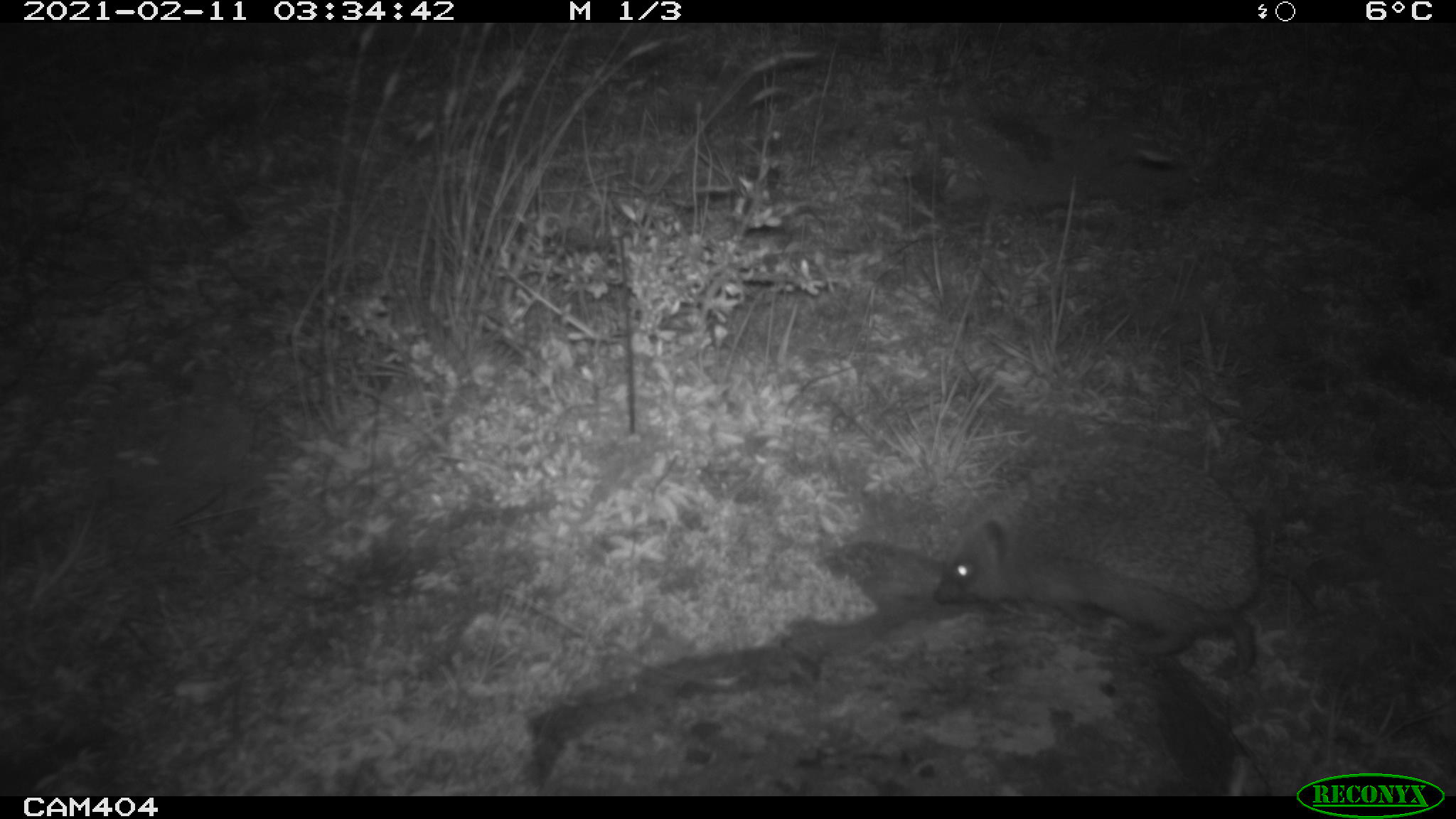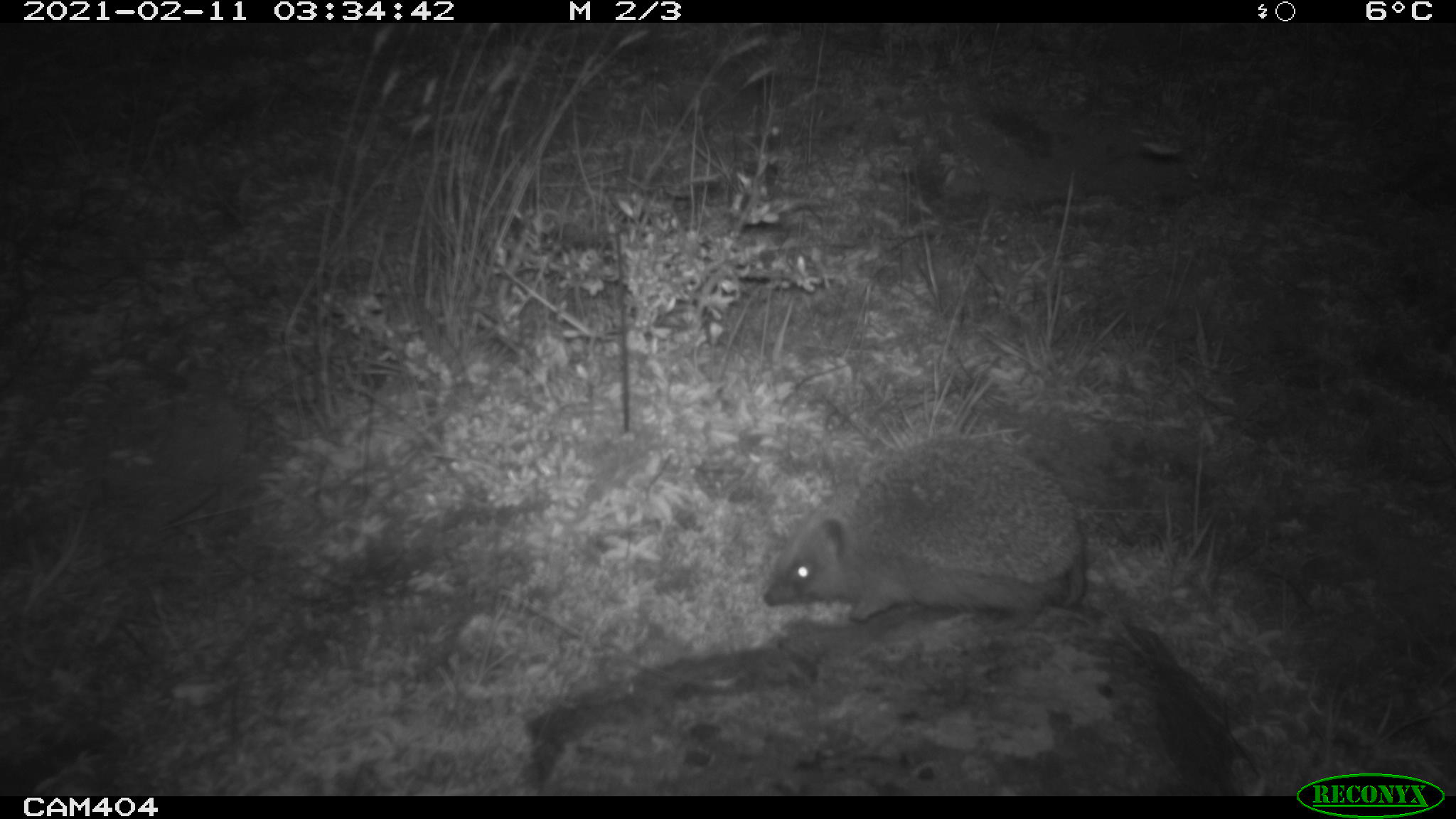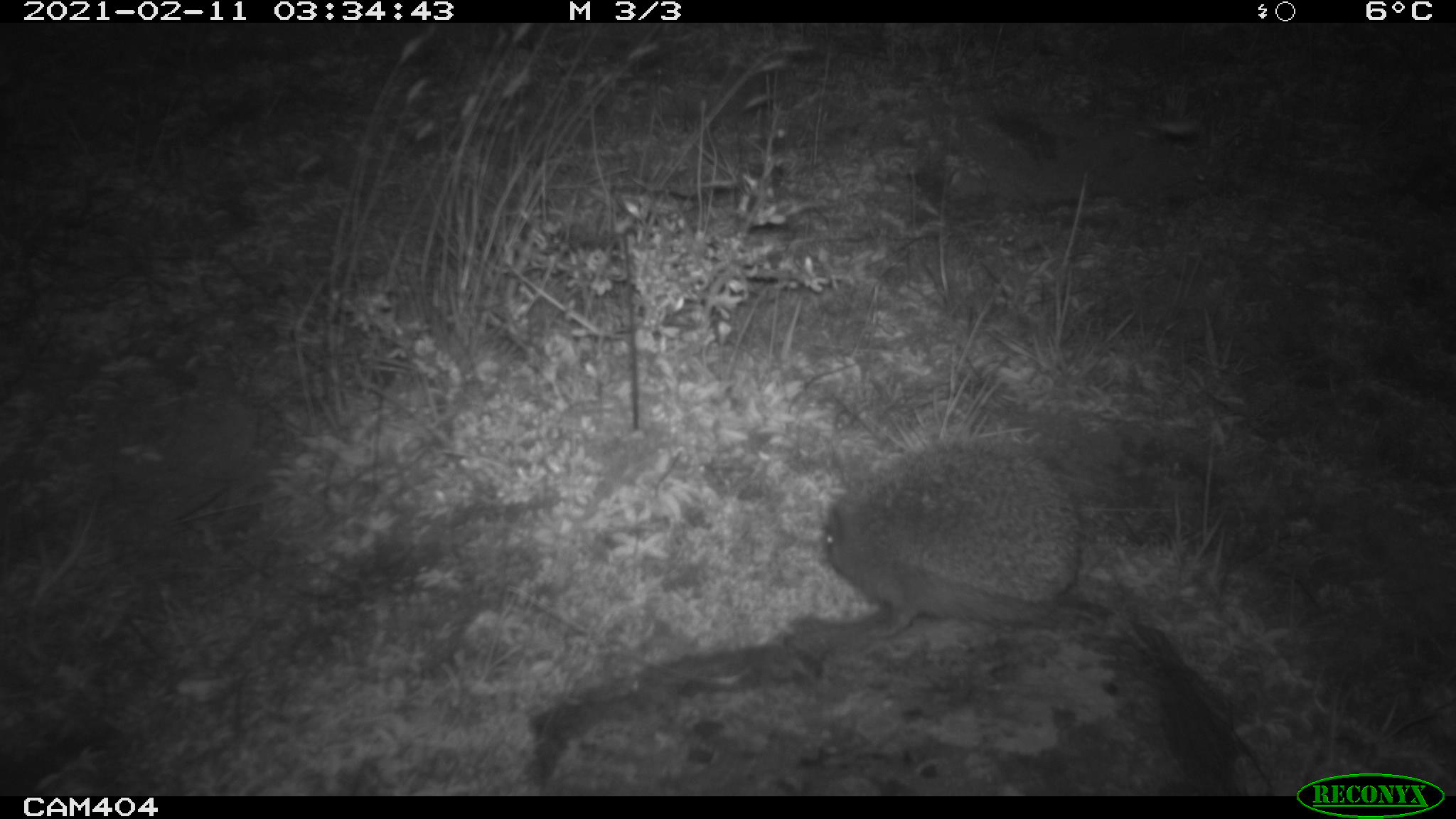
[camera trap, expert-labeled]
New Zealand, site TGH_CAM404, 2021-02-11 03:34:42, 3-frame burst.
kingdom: Animalia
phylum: Chordata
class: Mammalia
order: Eulipotyphla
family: Erinaceidae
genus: Erinaceus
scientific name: Erinaceus europaeus europaeus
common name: european hedgehog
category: hedgehog